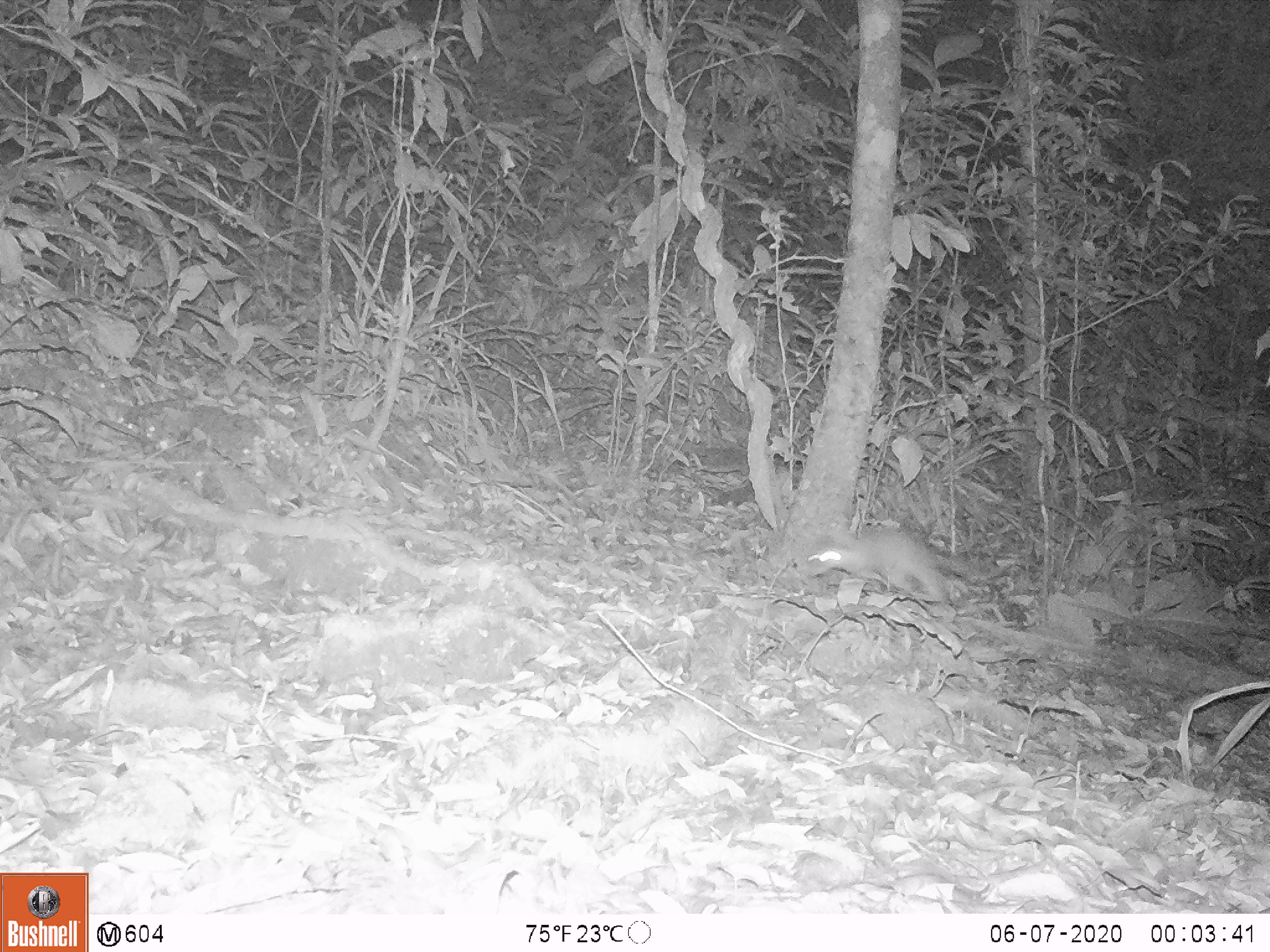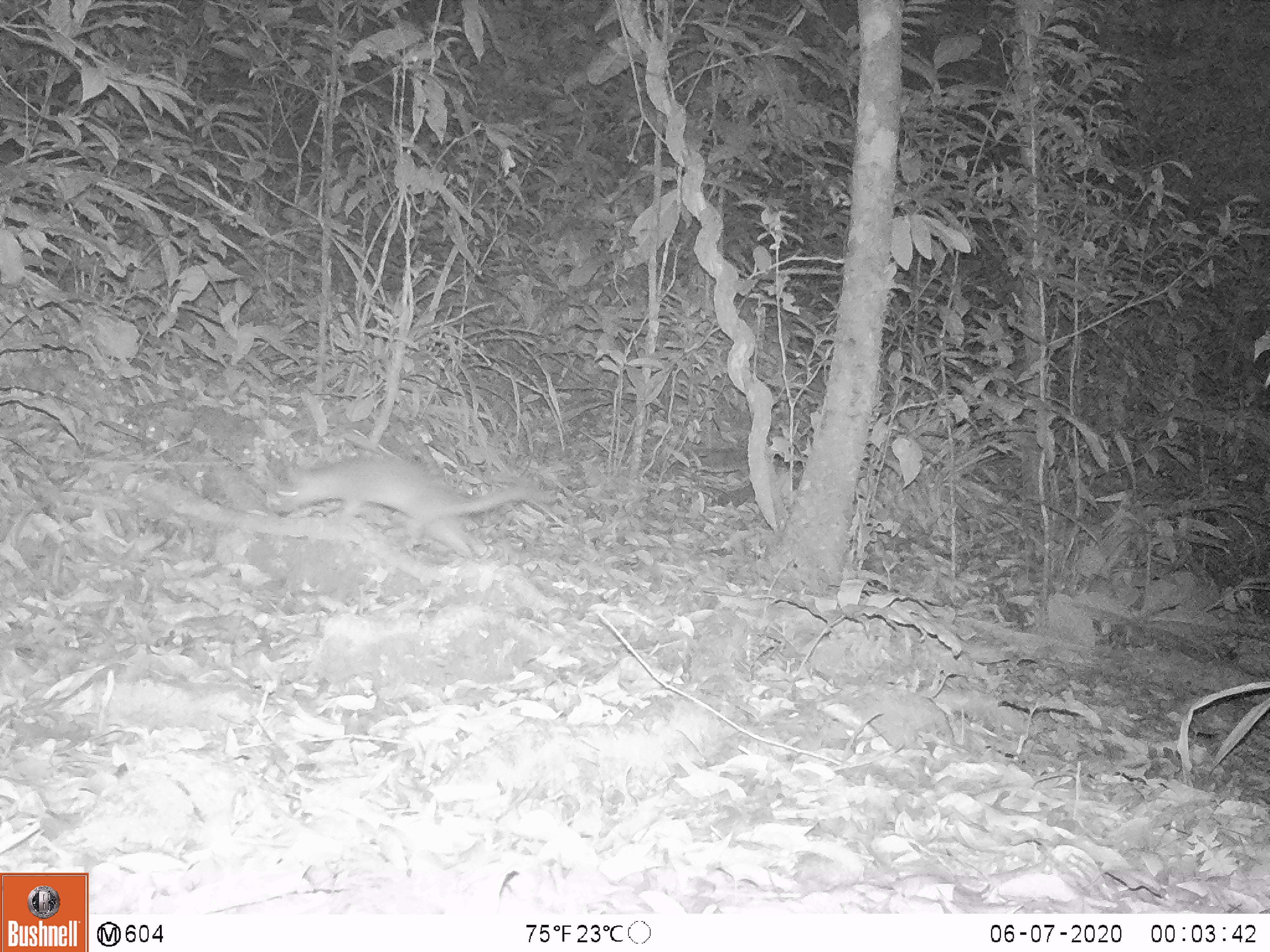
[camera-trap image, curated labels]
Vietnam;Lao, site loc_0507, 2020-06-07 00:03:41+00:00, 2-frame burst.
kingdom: Animalia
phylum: Chordata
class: Mammalia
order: Carnivora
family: Mustelidae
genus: Melogale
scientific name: Melogale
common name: ferret badger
Ferret badger (Melogale). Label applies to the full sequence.